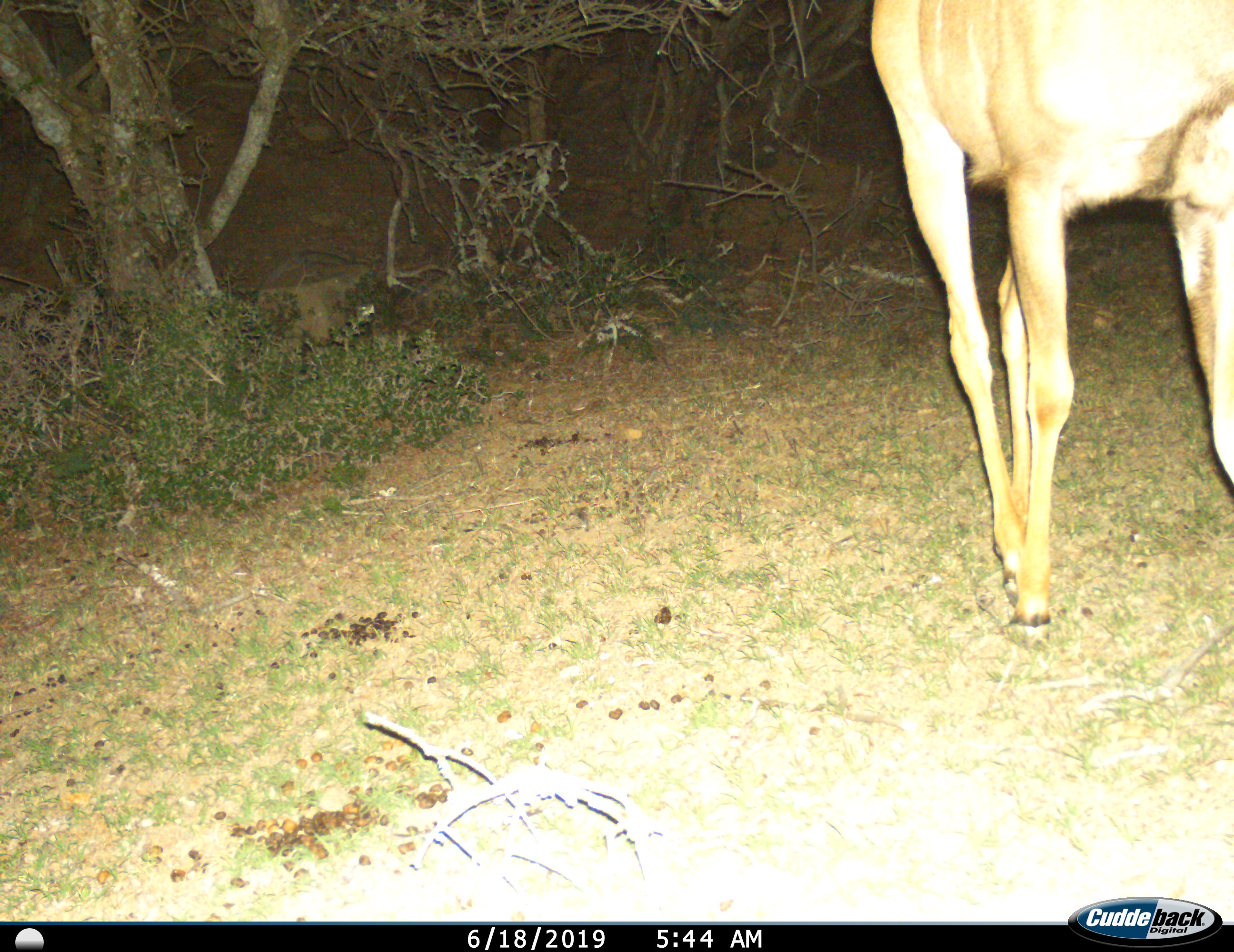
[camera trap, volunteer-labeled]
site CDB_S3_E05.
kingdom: Animalia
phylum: Chordata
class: Mammalia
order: Artiodactyla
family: Bovidae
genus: Tragelaphus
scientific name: Tragelaphus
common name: kudu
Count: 1.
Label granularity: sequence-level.